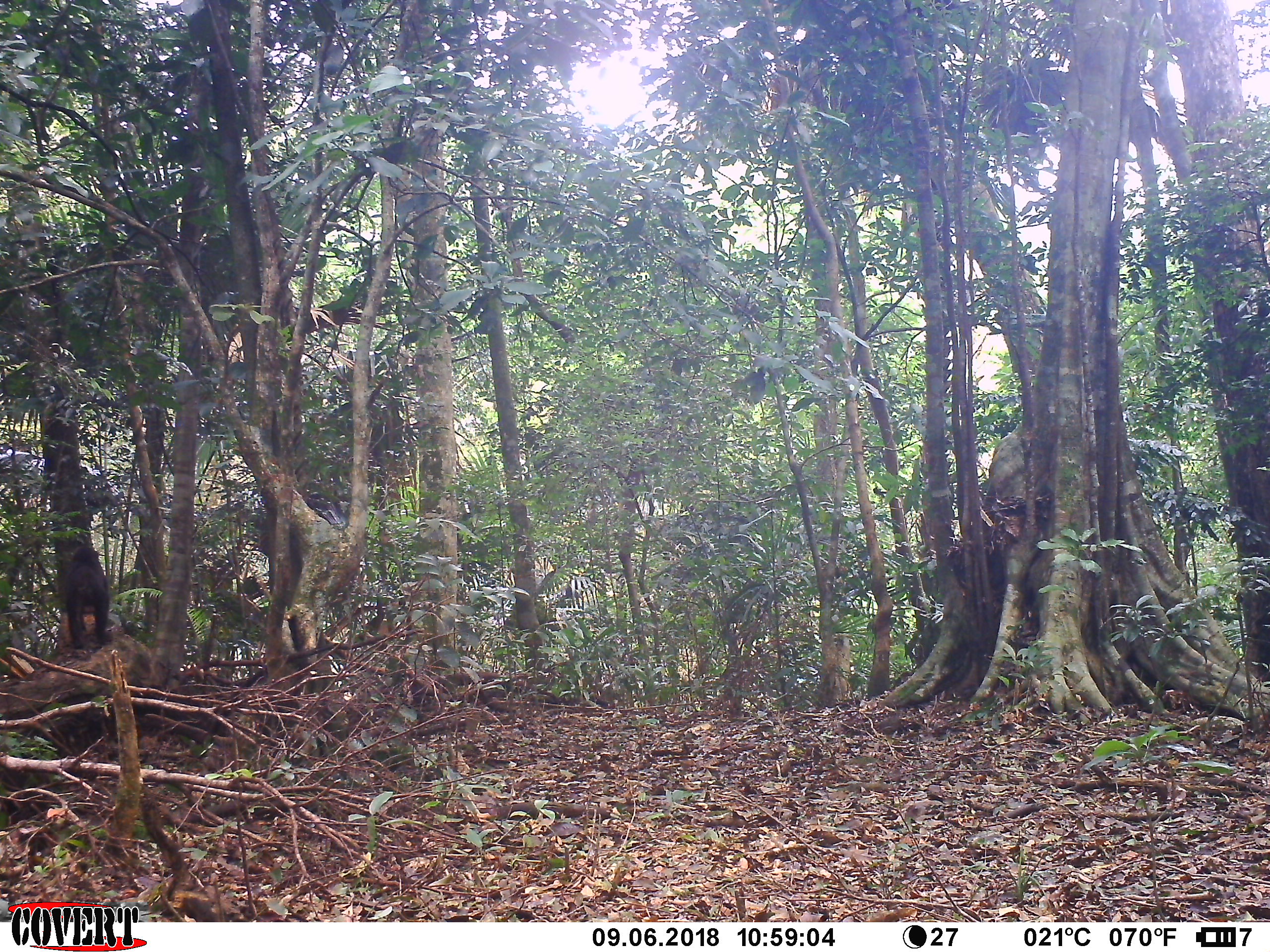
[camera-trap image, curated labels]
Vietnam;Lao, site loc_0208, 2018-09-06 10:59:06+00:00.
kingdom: Animalia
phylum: Chordata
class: Mammalia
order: Primates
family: Cercopithecidae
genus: Macaca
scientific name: Macaca arctoides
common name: stump-tailed macaque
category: stump tailed macaque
Stump tailed macaque (stump-tailed macaque) (Macaca arctoides). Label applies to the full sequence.